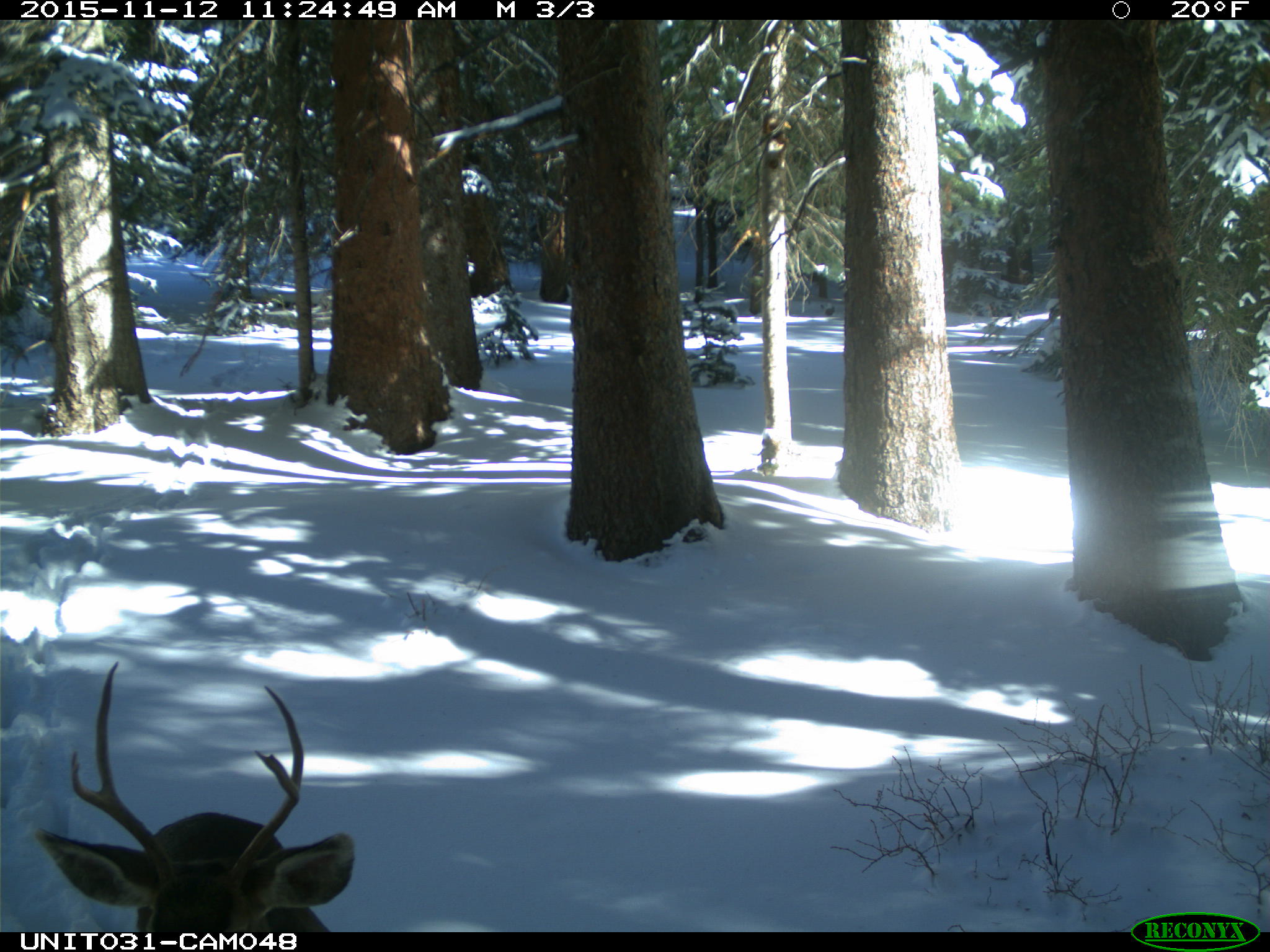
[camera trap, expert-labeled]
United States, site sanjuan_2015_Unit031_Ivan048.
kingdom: Animalia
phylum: Chordata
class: Mammalia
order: Artiodactyla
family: Cervidae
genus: Odocoileus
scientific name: Odocoileus hemionus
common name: mule deer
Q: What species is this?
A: Odocoileus hemionus (mule deer).